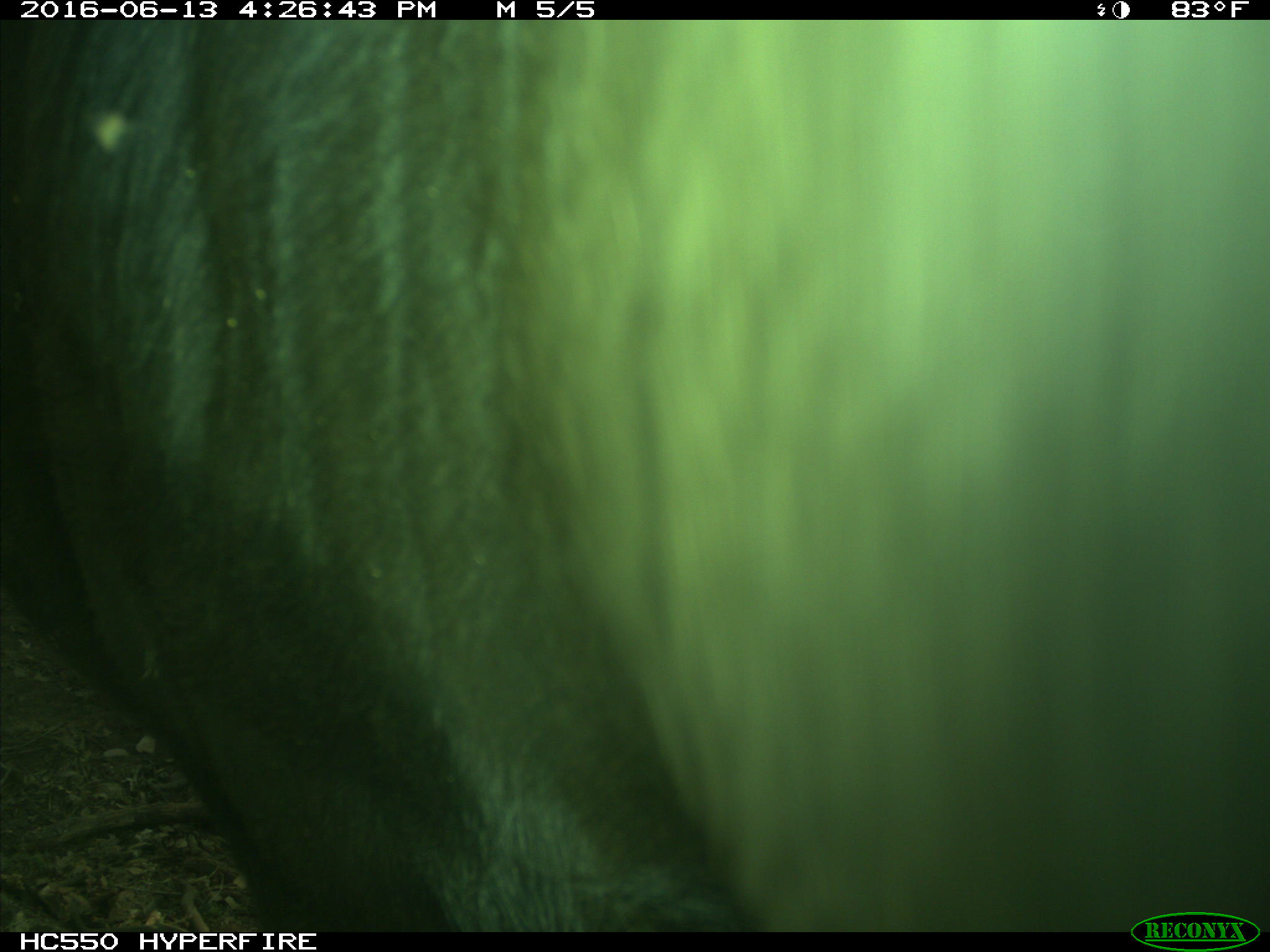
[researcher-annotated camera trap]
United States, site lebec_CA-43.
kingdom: Animalia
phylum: Chordata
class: Mammalia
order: Artiodactyla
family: Bovidae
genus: Bos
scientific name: Bos taurus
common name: domestic cow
Bos taurus (domestic cow).